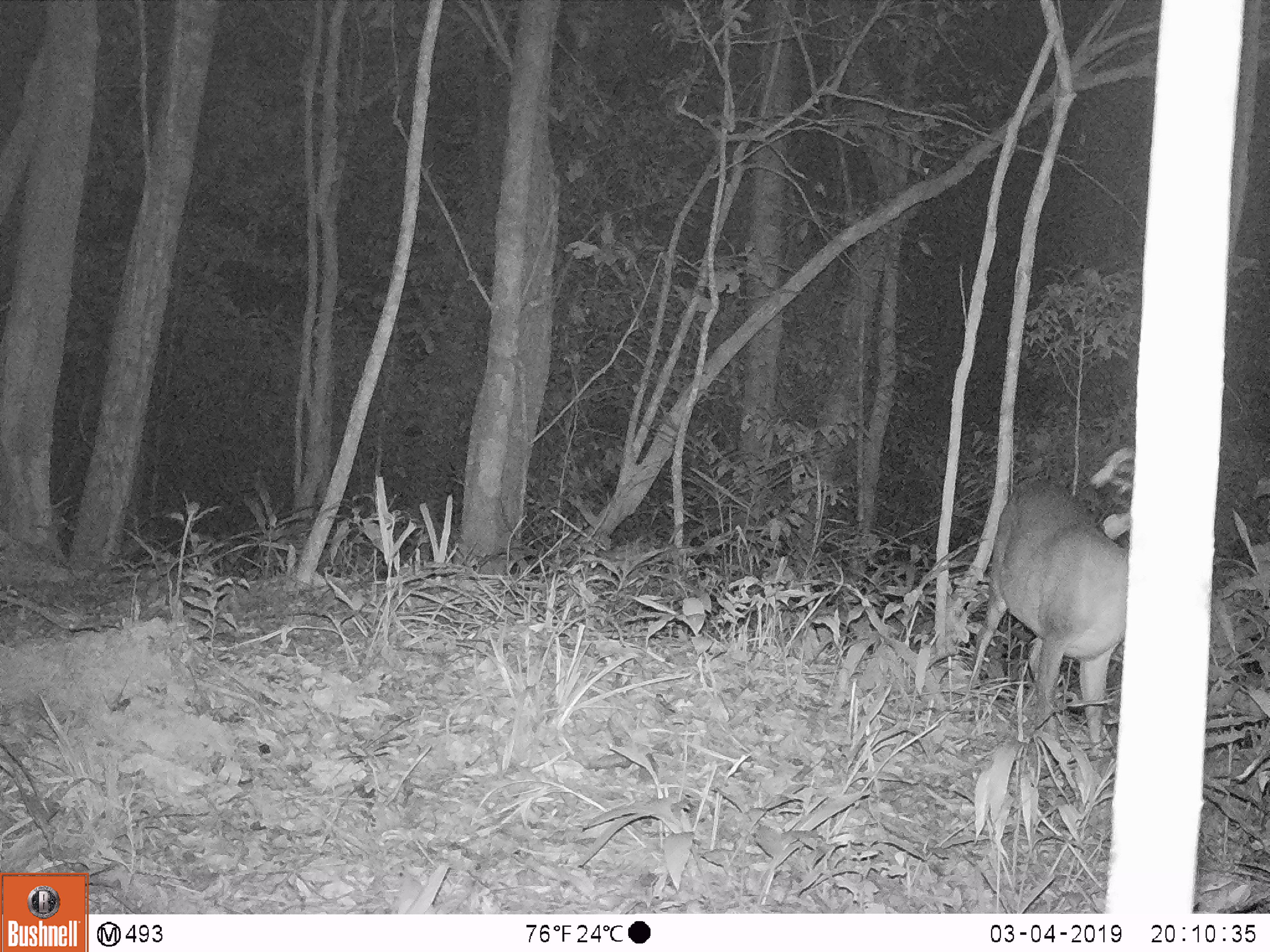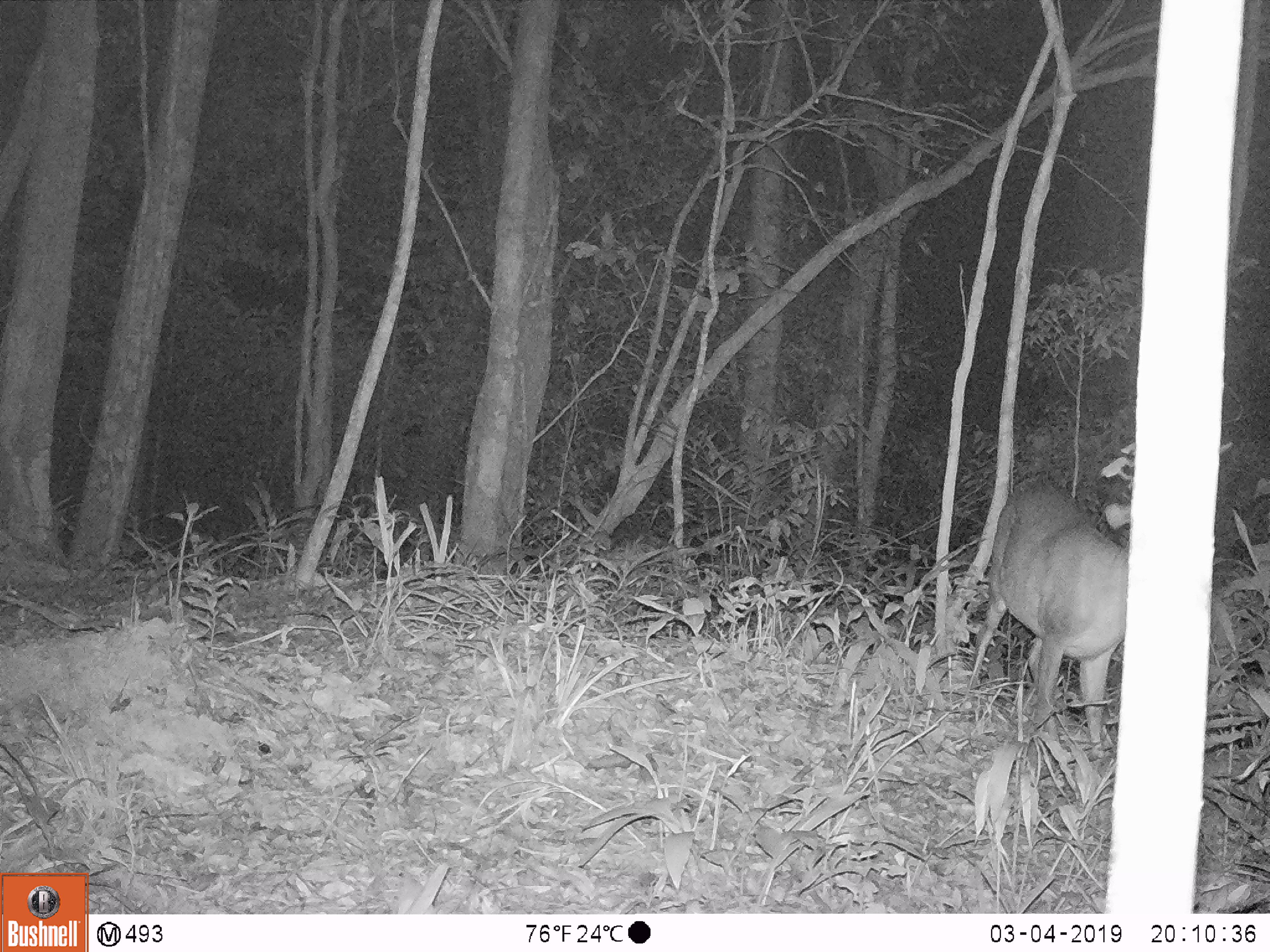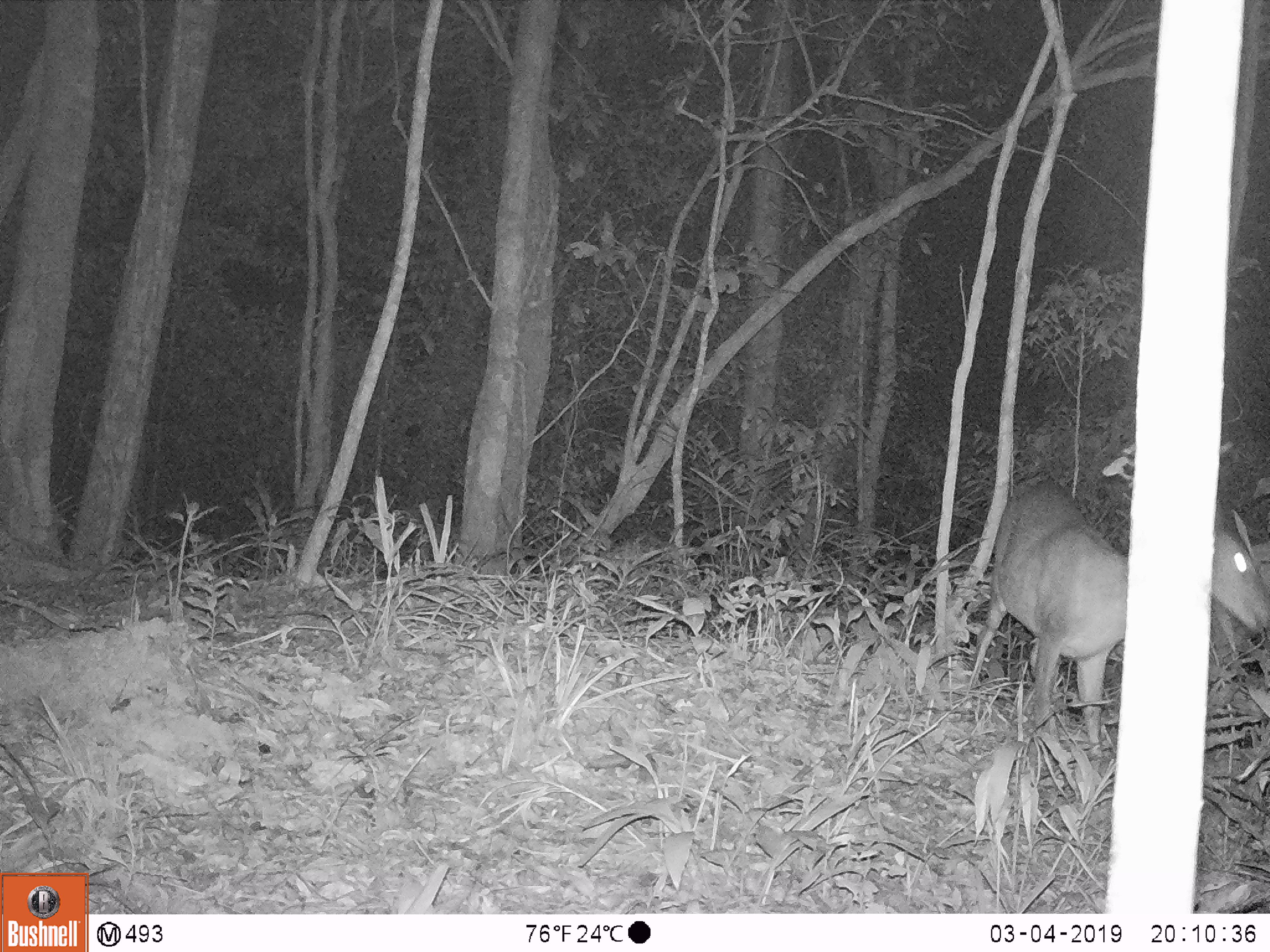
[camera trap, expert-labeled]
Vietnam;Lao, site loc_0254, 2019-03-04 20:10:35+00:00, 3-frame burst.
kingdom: Animalia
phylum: Chordata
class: Mammalia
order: Artiodactyla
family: Cervidae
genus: Muntiacus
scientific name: Muntiacus vuquangensis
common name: large-antlered muntjac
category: large antlered muntjac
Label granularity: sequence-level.